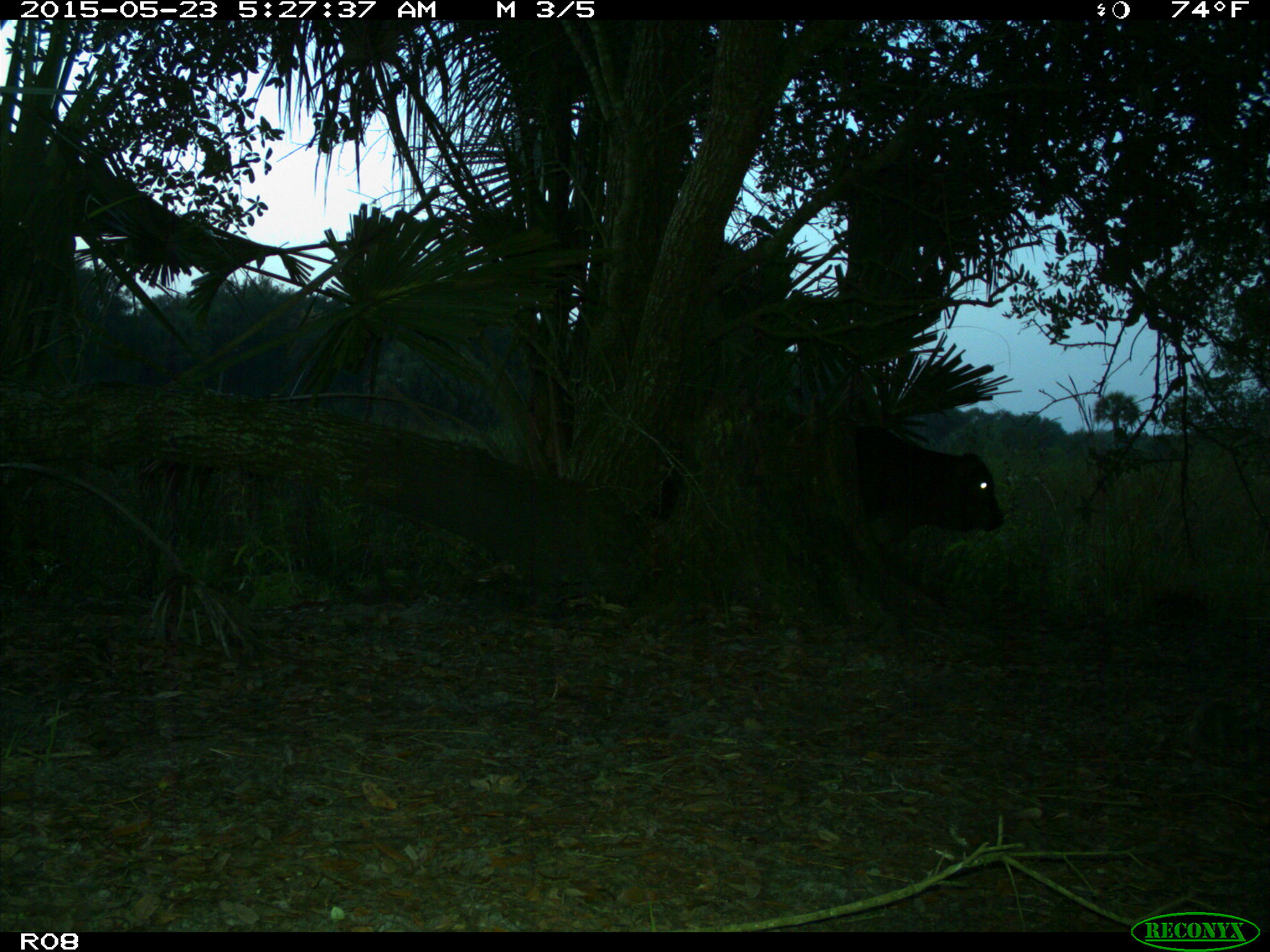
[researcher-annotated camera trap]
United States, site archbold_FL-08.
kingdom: Animalia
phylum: Chordata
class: Mammalia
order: Artiodactyla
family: Bovidae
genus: Bos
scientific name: Bos taurus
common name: domestic cow